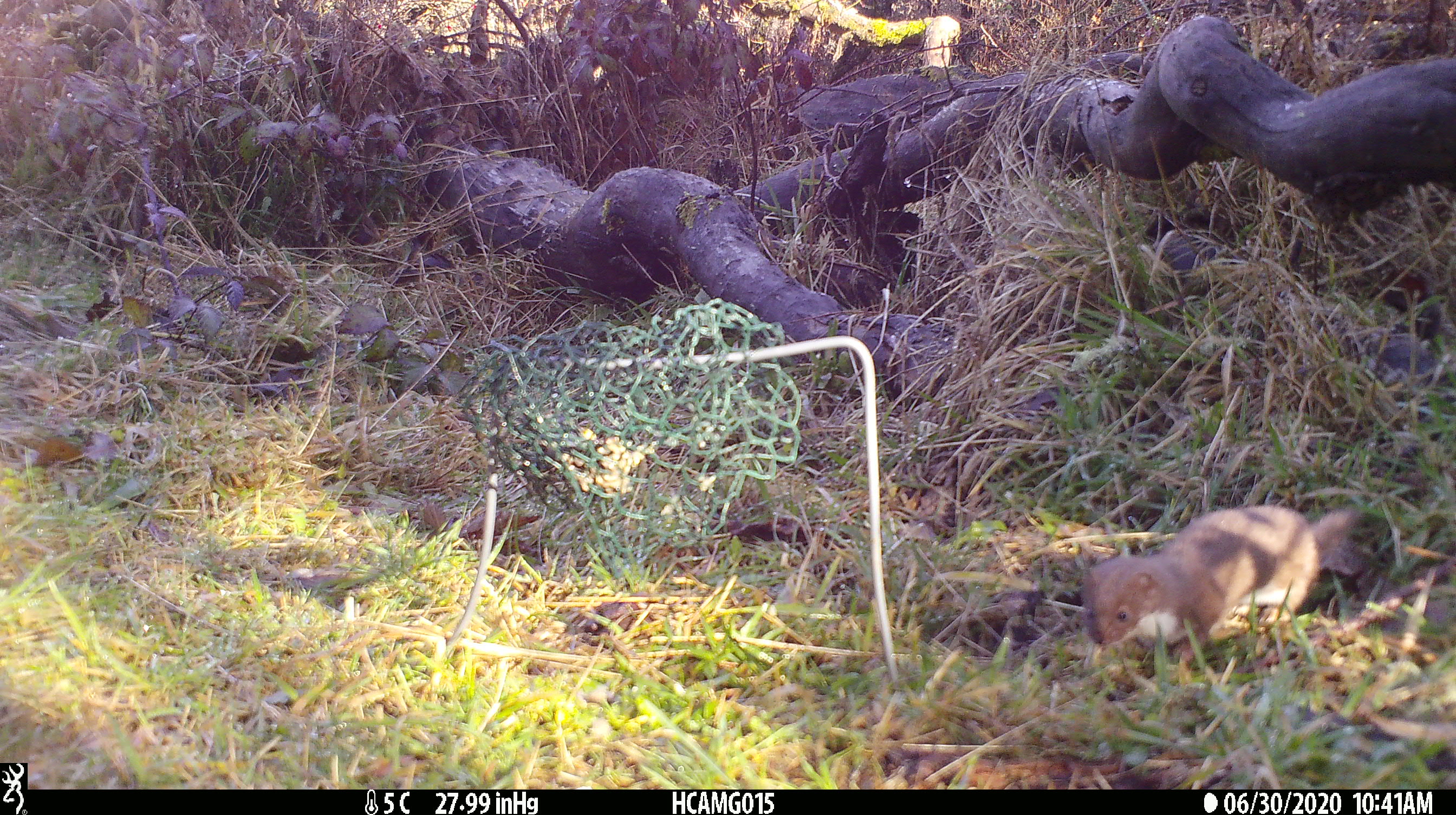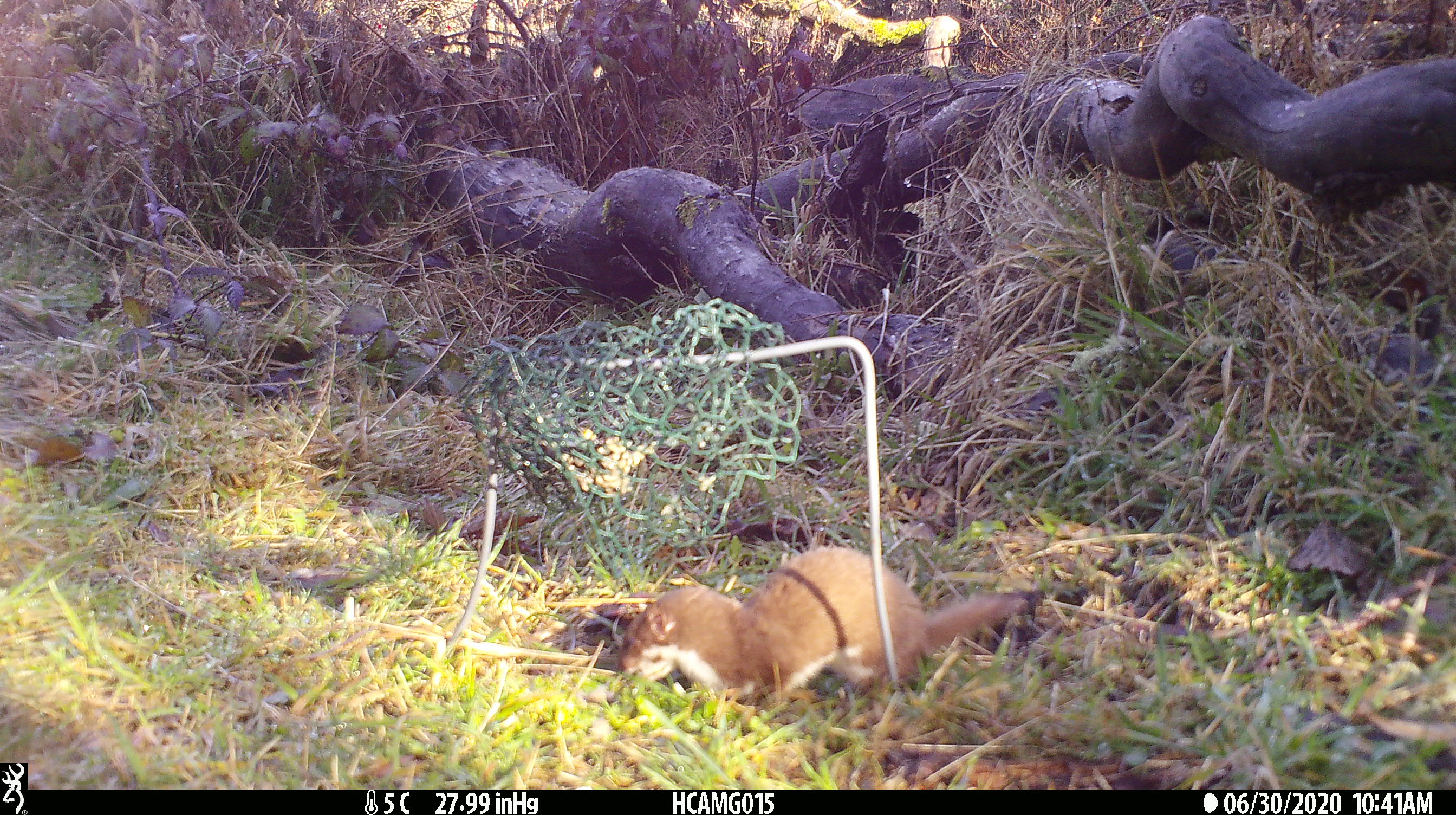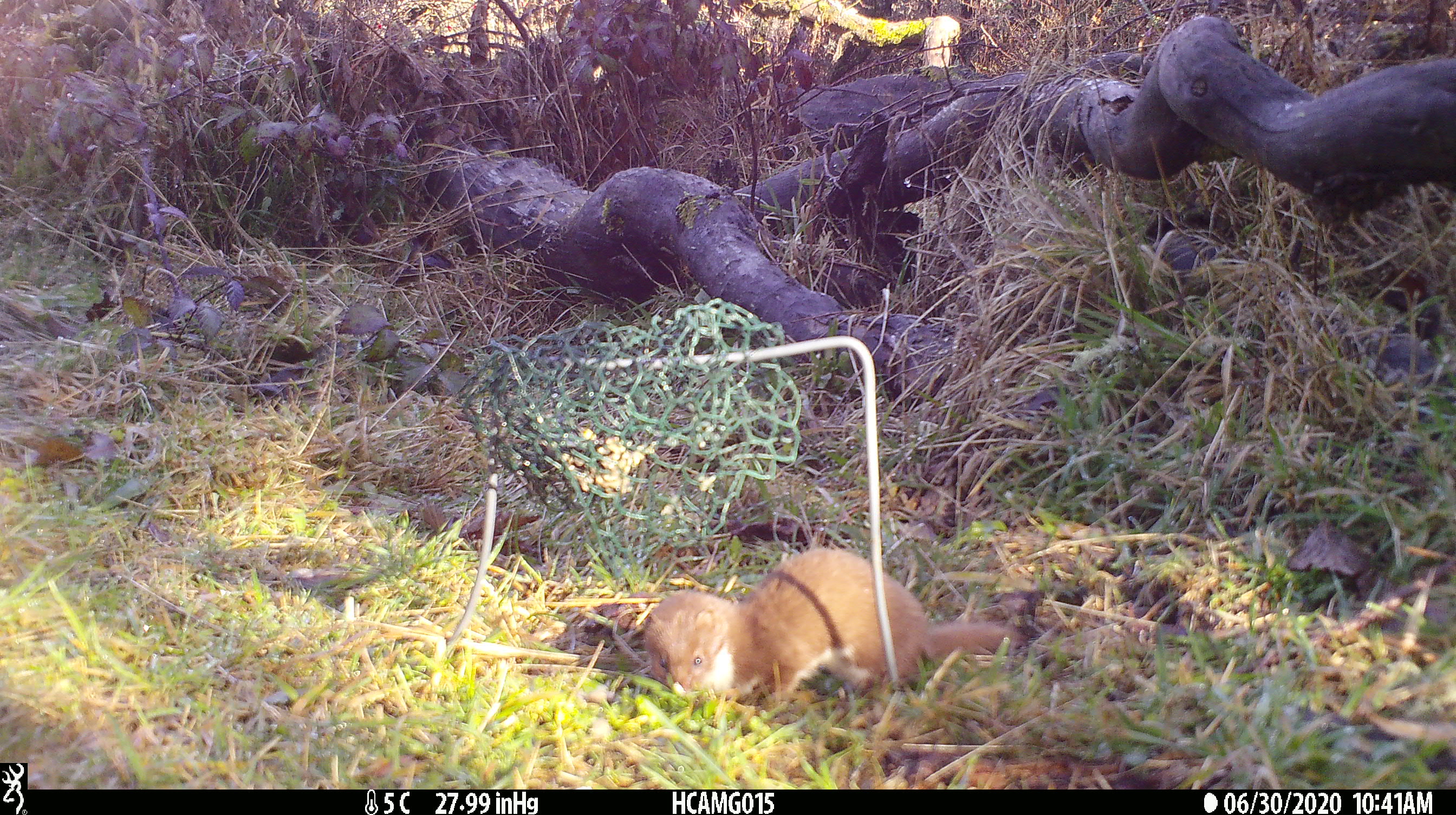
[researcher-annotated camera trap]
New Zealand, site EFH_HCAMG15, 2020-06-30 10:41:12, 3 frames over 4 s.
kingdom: Animalia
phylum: Chordata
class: Mammalia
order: Carnivora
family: Mustelidae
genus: Mustela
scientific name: Mustela nivalis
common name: least weasel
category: weasel